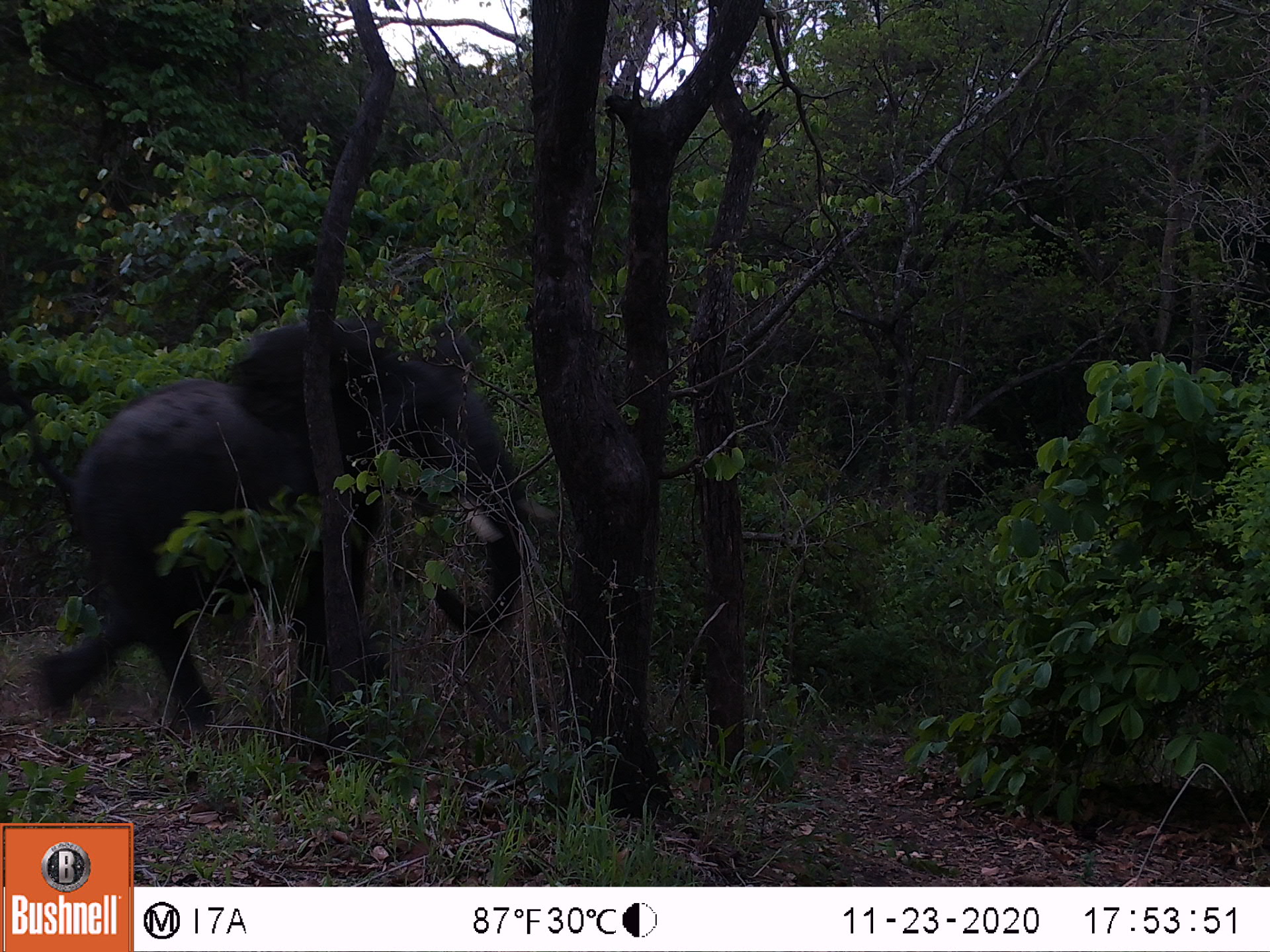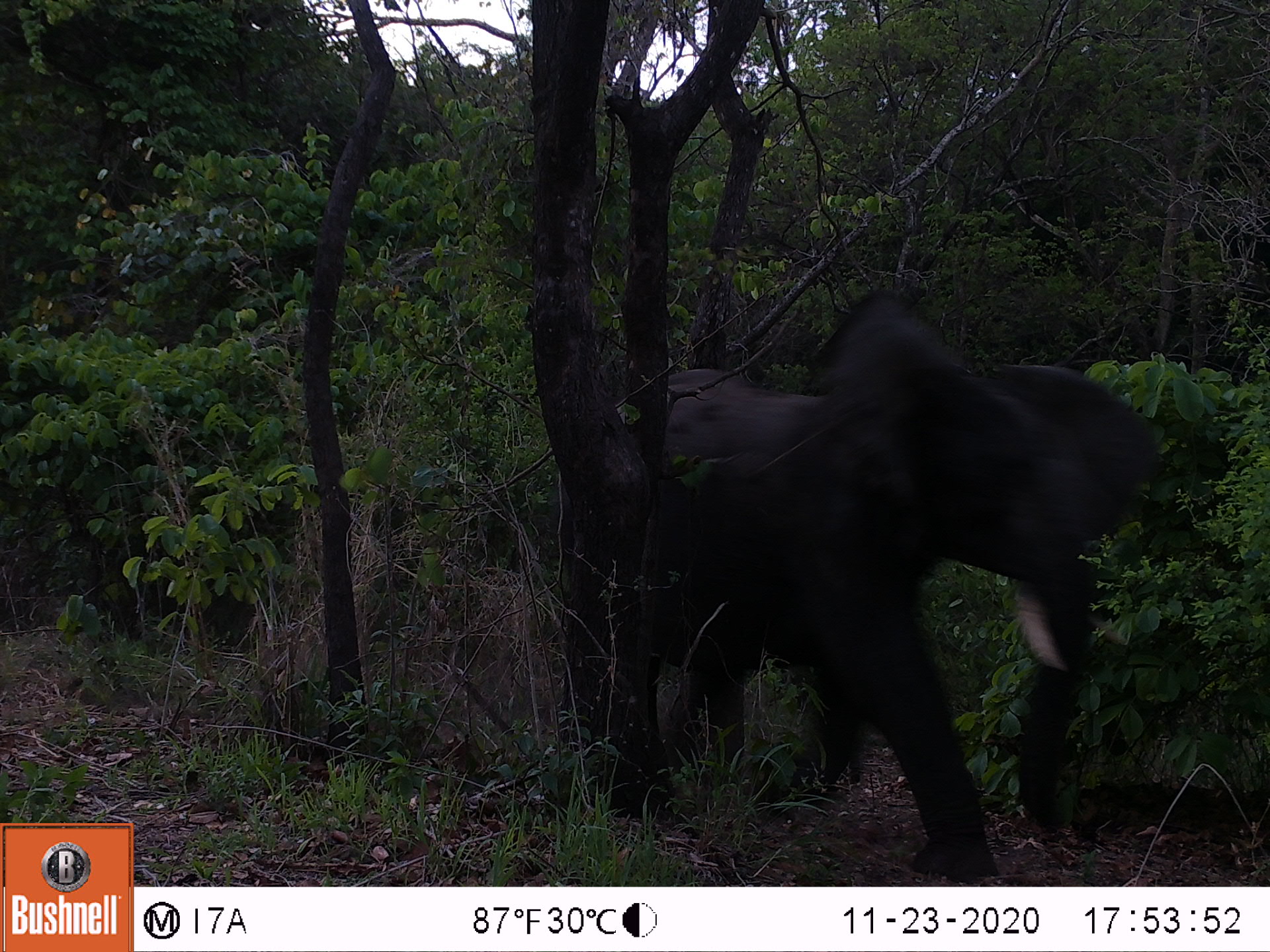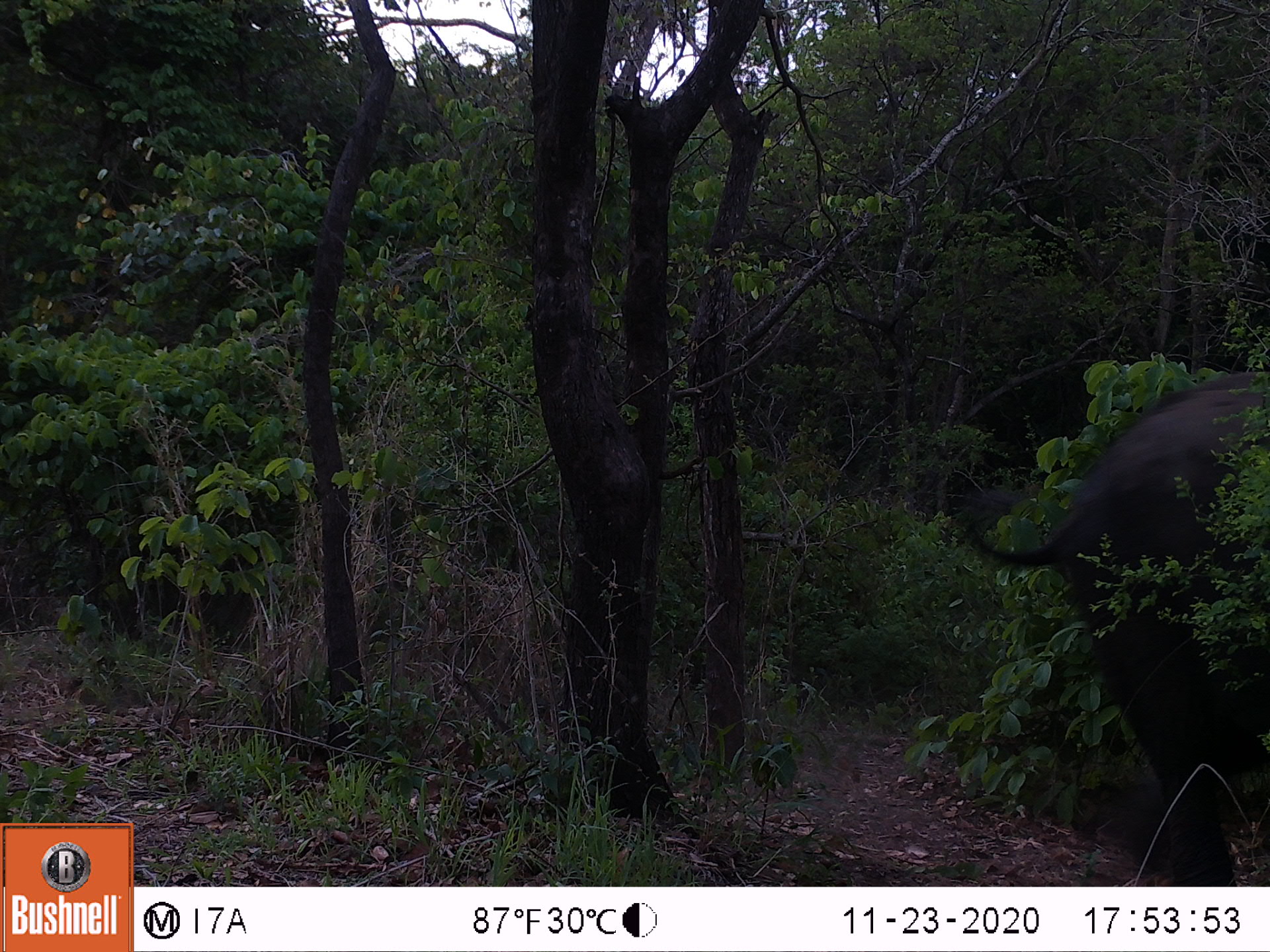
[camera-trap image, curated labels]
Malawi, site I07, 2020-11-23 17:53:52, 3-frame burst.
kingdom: Animalia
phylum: Chordata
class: Mammalia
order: Proboscidea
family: Elephantidae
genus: Loxodonta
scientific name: Loxodonta africana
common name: african savanna elephant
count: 1